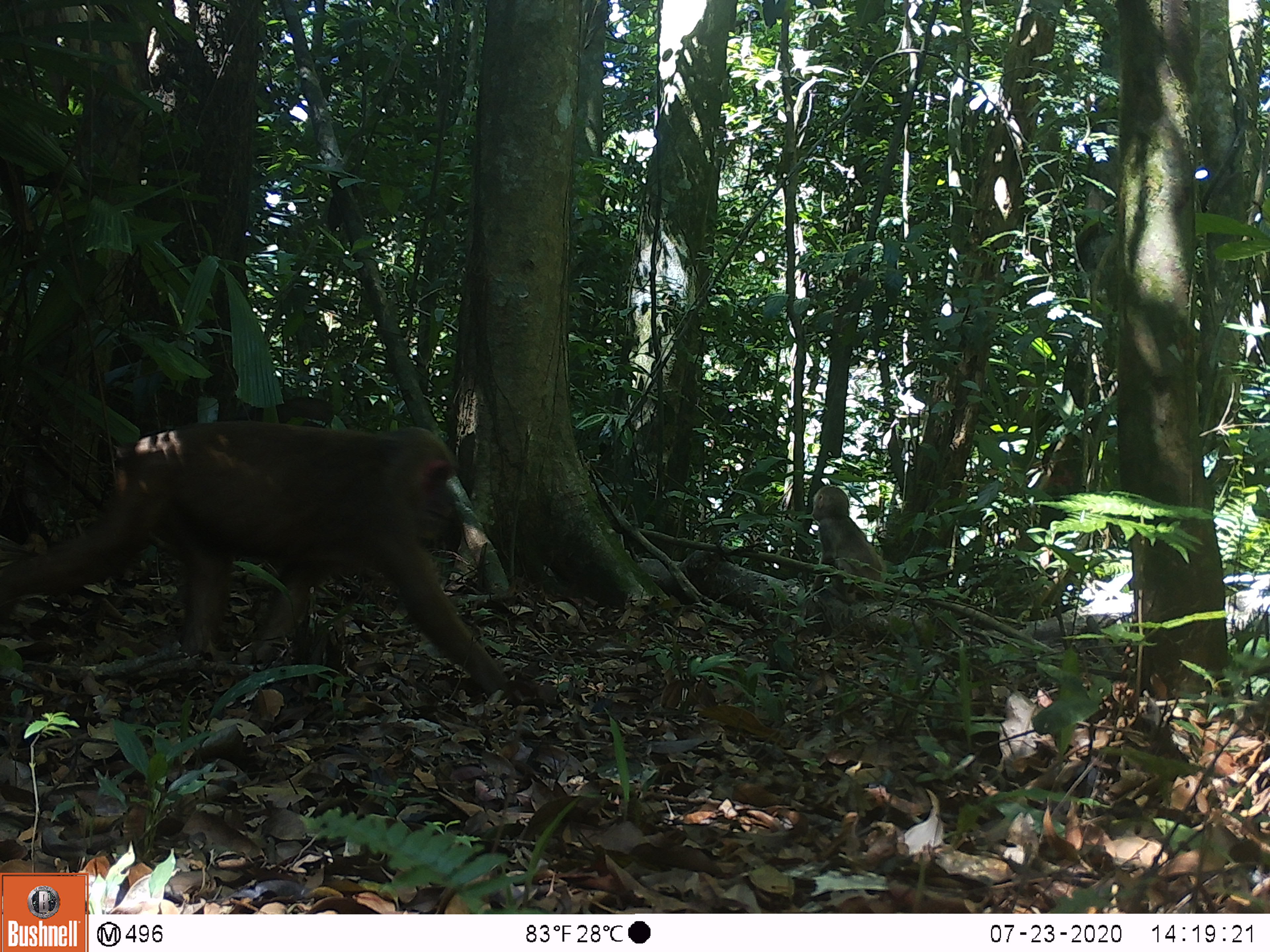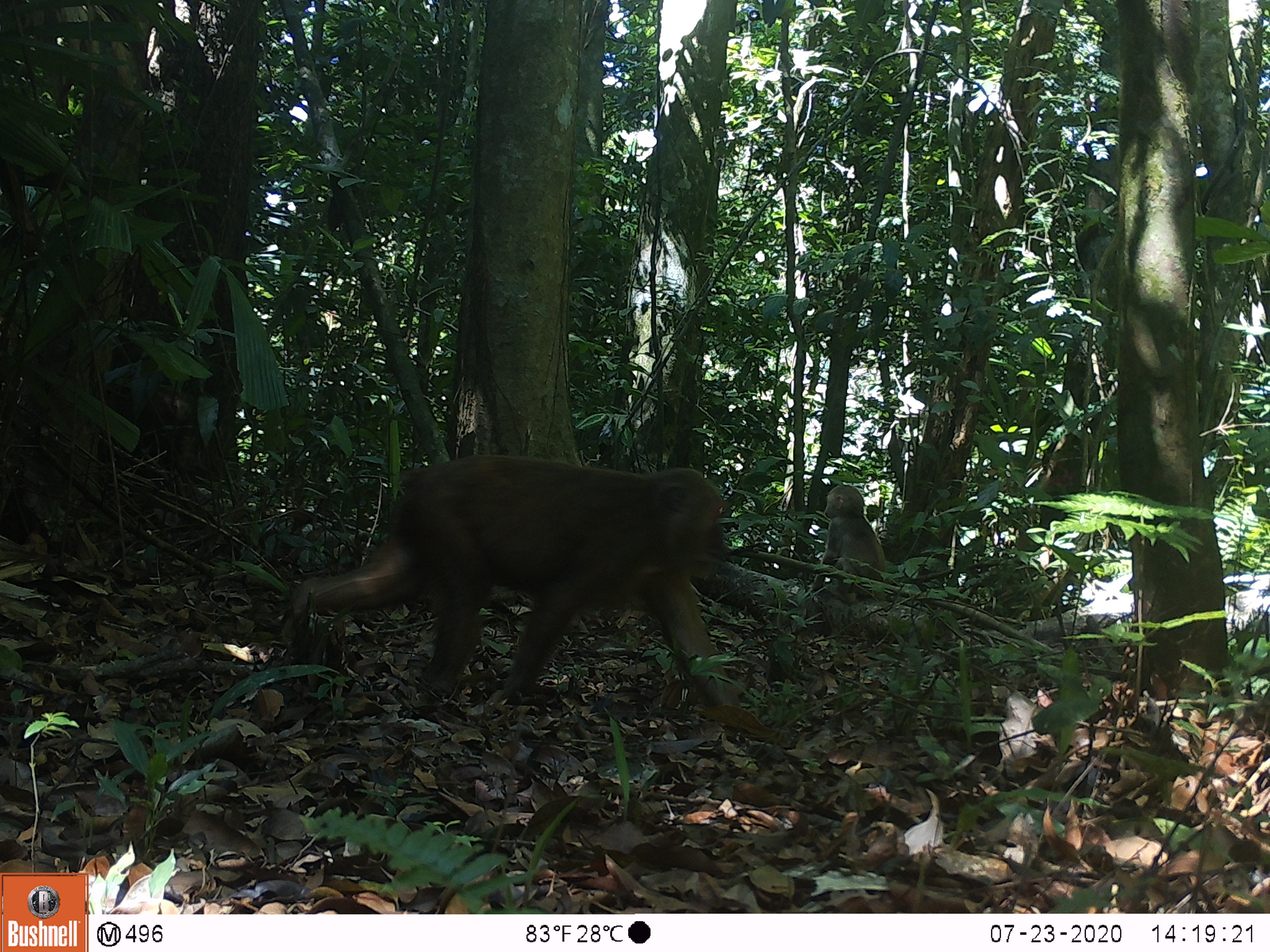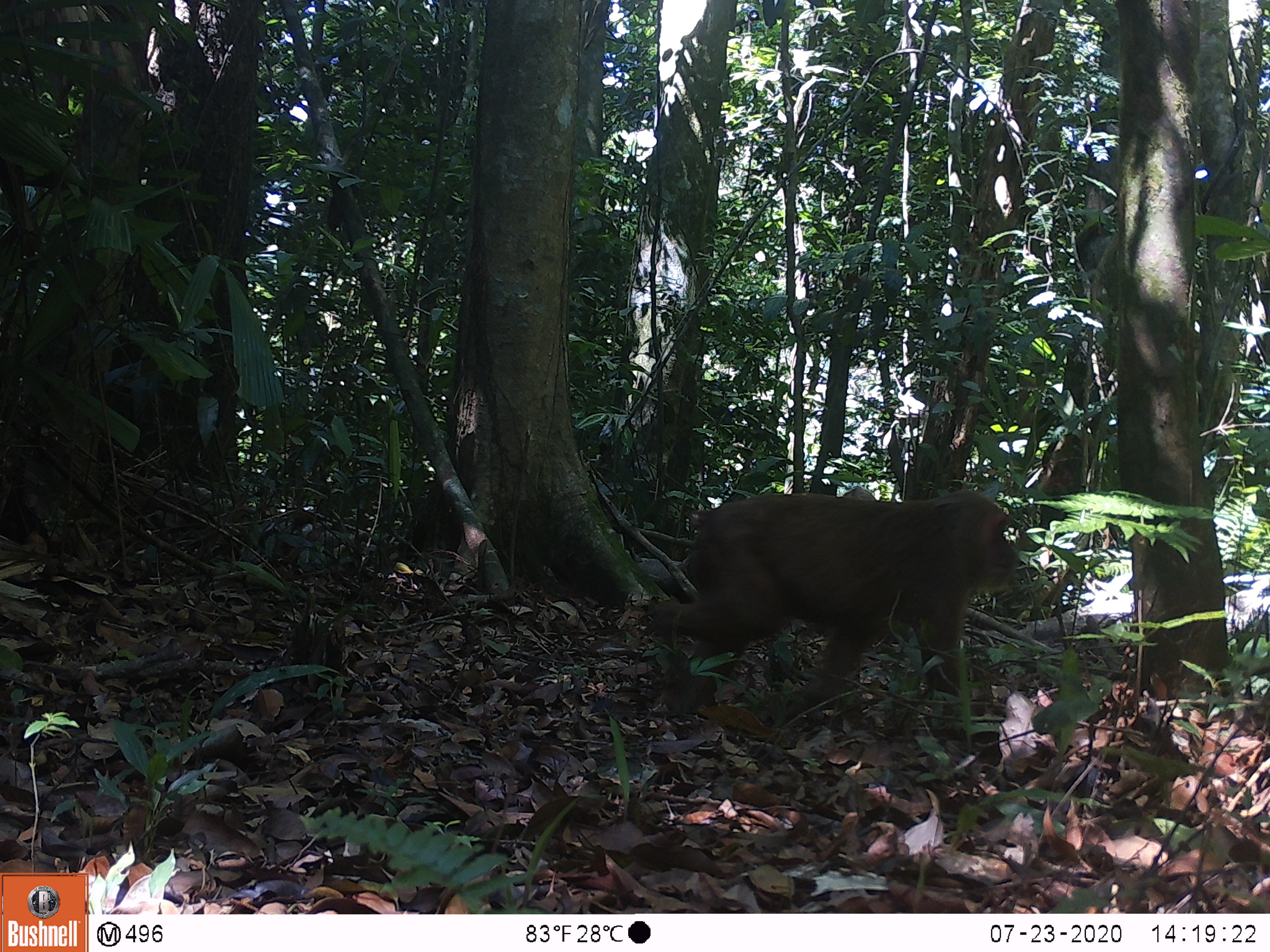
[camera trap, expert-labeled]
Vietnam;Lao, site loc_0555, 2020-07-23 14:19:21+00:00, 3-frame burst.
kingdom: Animalia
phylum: Chordata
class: Mammalia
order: Primates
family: Cercopithecidae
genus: Macaca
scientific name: Macaca arctoides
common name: stump-tailed macaque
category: stump tailed macaque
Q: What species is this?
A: Stump tailed macaque (stump-tailed macaque) (Macaca arctoides).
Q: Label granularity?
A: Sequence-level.